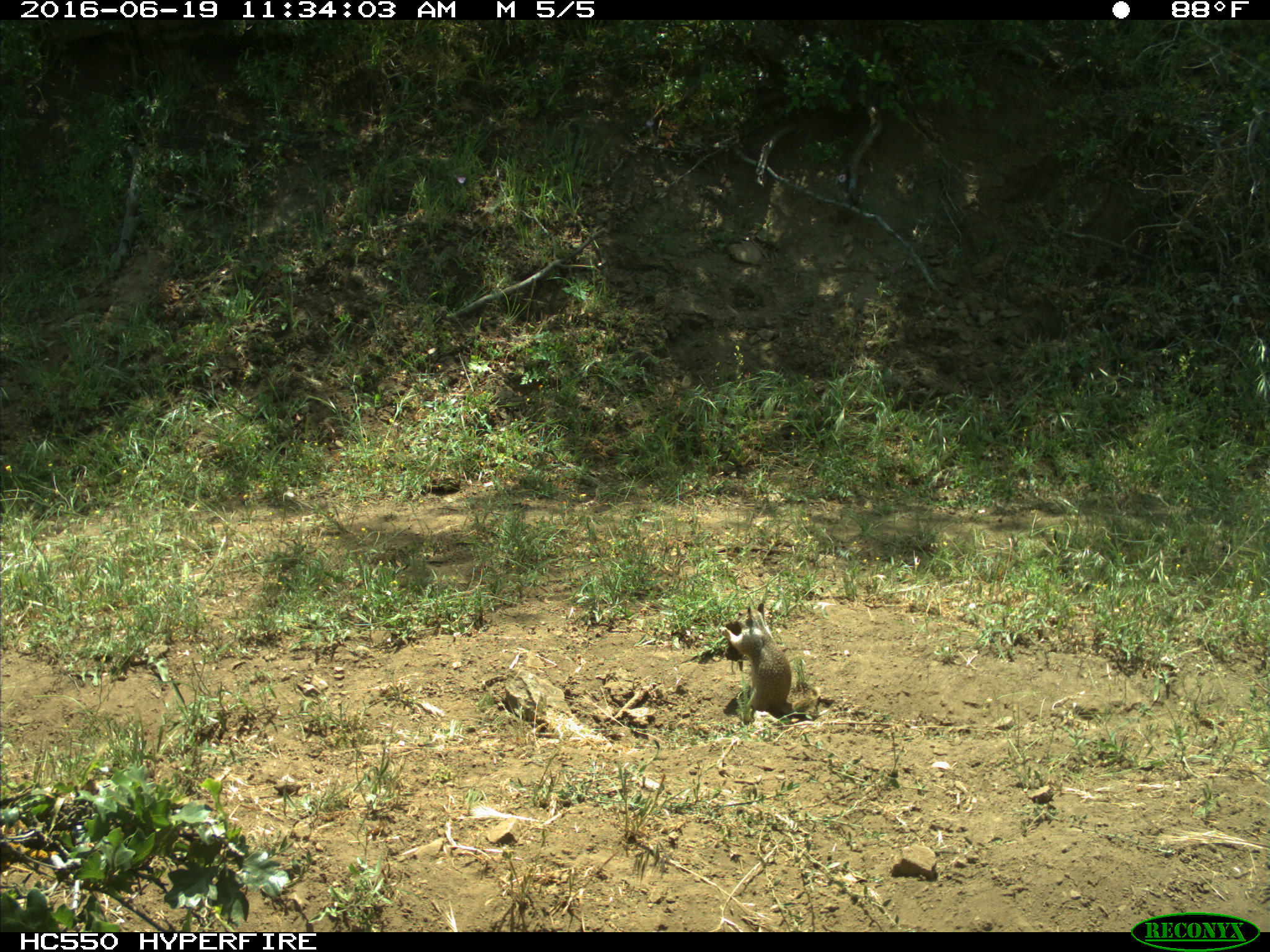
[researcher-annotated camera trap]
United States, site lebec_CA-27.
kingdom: Animalia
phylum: Chordata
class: Mammalia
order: Rodentia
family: Sciuridae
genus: Otospermophilus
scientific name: Otospermophilus beecheyi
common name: california ground squirrel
Otospermophilus beecheyi (california ground squirrel).